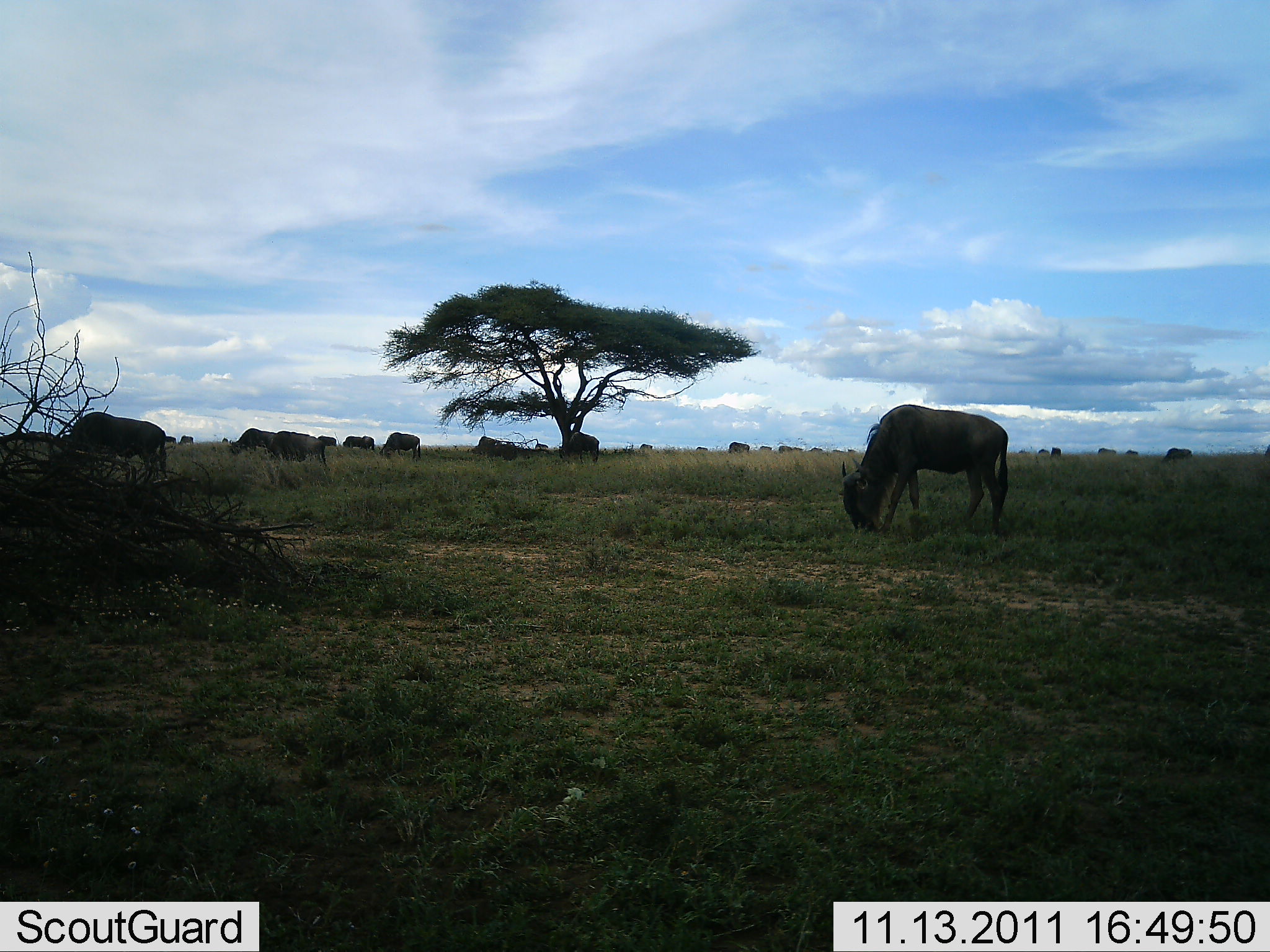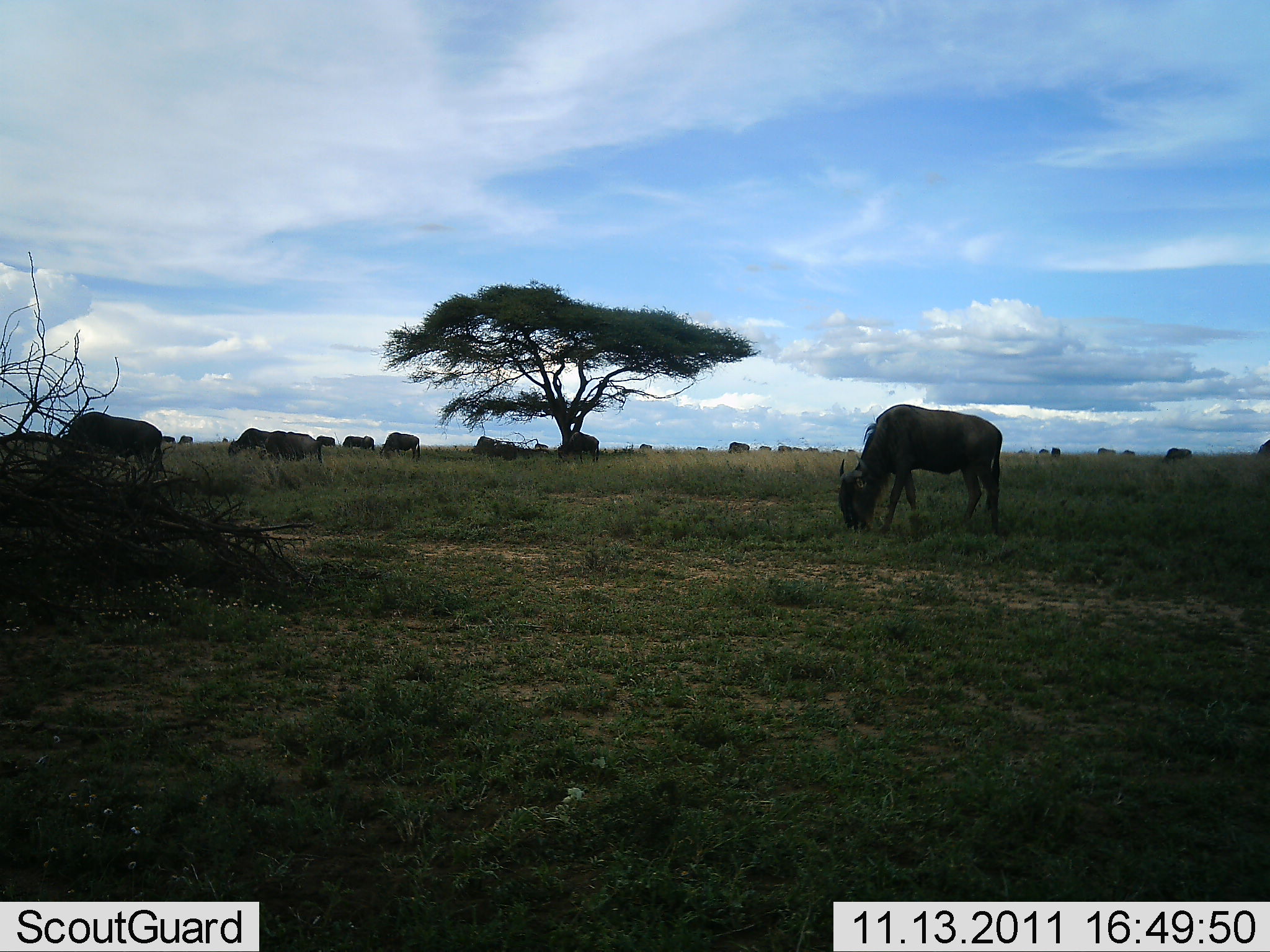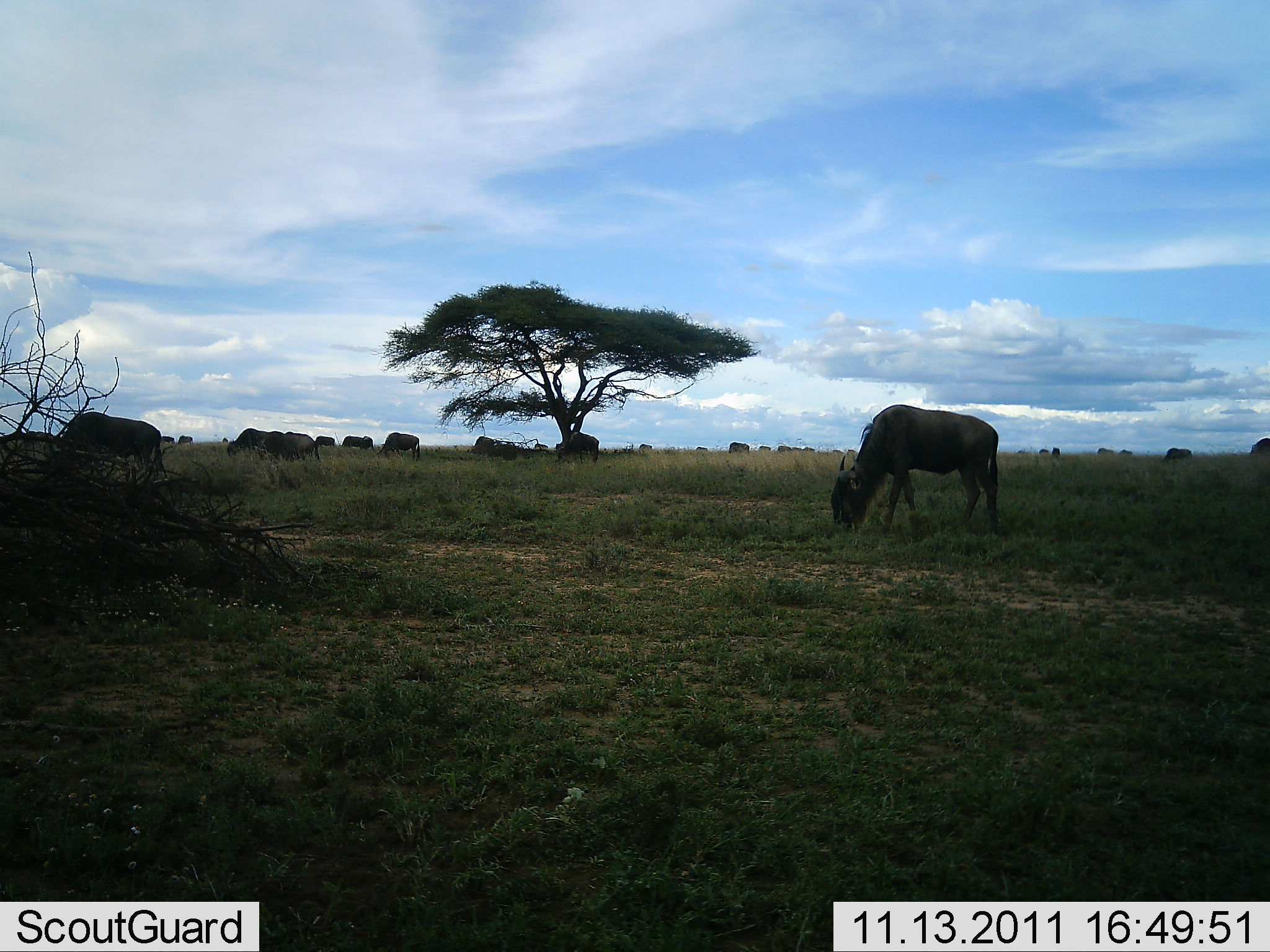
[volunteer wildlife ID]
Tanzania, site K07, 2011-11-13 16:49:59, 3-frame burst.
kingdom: Animalia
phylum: Chordata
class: Mammalia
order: Artiodactyla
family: Bovidae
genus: Connochaetes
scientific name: Connochaetes taurinus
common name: blue wildebeest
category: wildebeest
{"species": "wildebeest (blue wildebeest) (Connochaetes taurinus)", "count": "11-50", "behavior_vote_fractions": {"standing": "23%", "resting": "0%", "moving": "46%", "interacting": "0%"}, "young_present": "0%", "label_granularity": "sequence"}